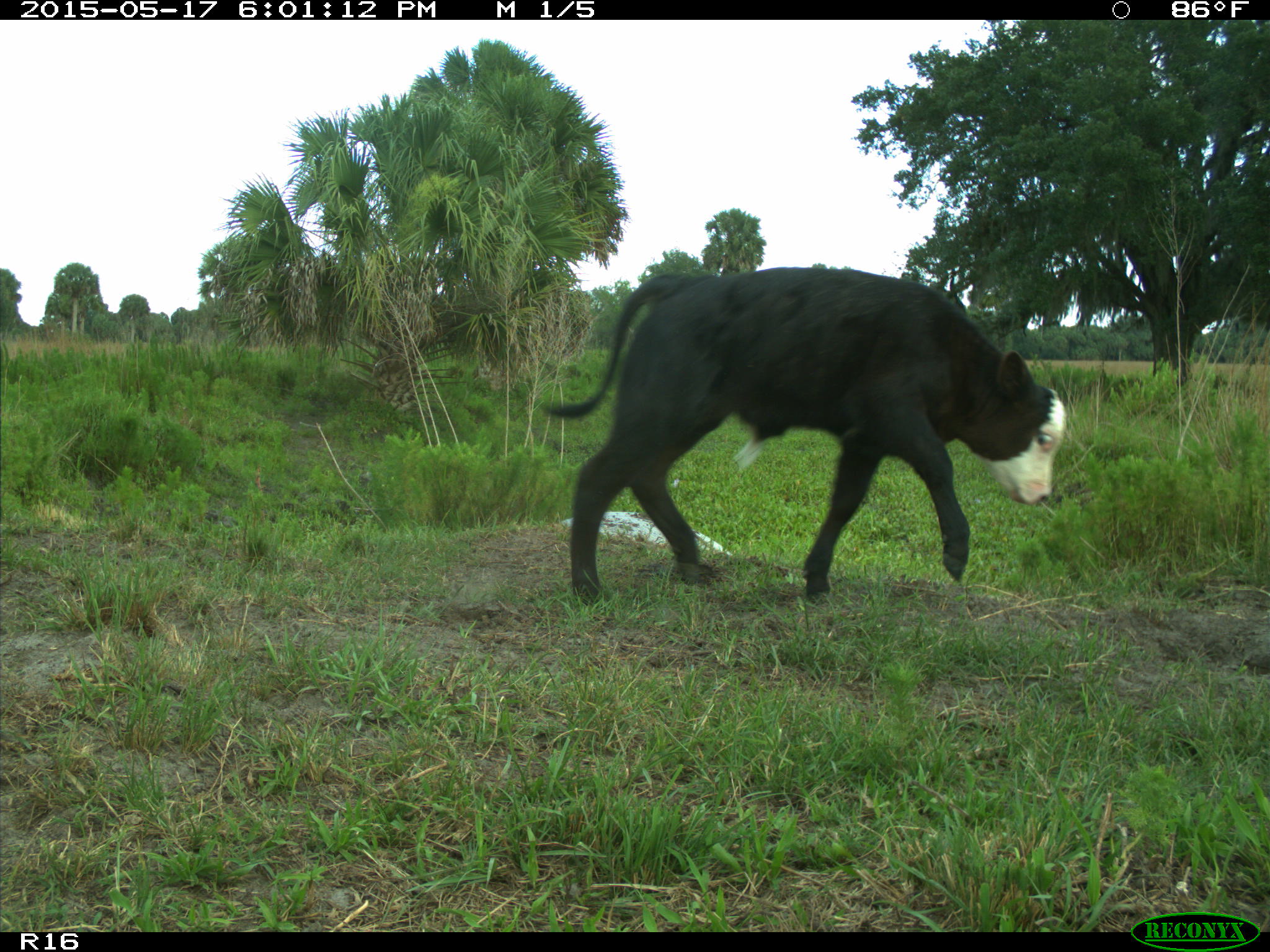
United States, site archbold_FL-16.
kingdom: Animalia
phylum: Chordata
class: Mammalia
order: Artiodactyla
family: Bovidae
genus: Bos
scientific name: Bos taurus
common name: domestic cow